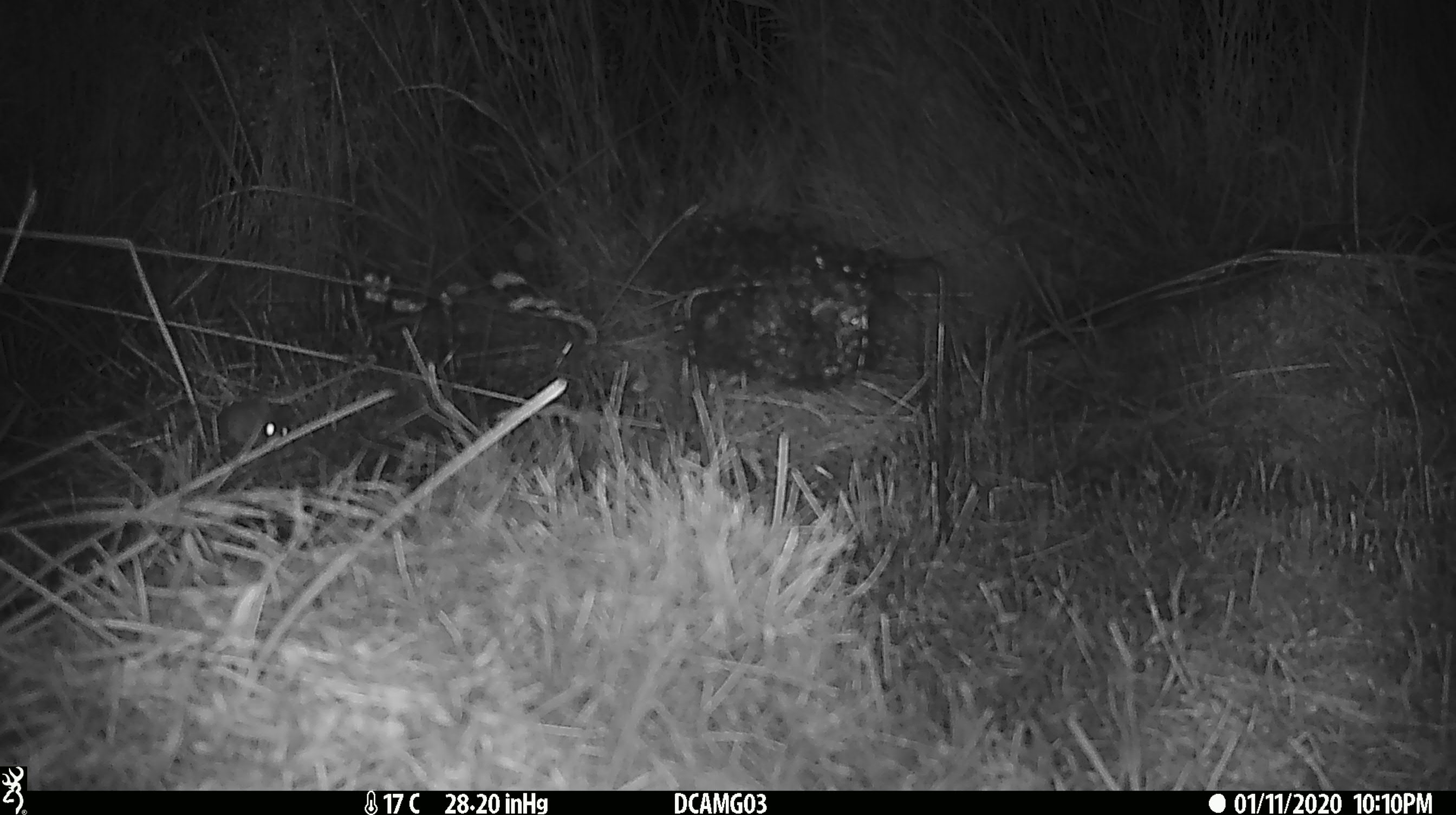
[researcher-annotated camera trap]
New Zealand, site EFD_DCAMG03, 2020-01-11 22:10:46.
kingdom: Animalia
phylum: Chordata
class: Mammalia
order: Rodentia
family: Muridae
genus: Mus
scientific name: Mus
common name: mouse